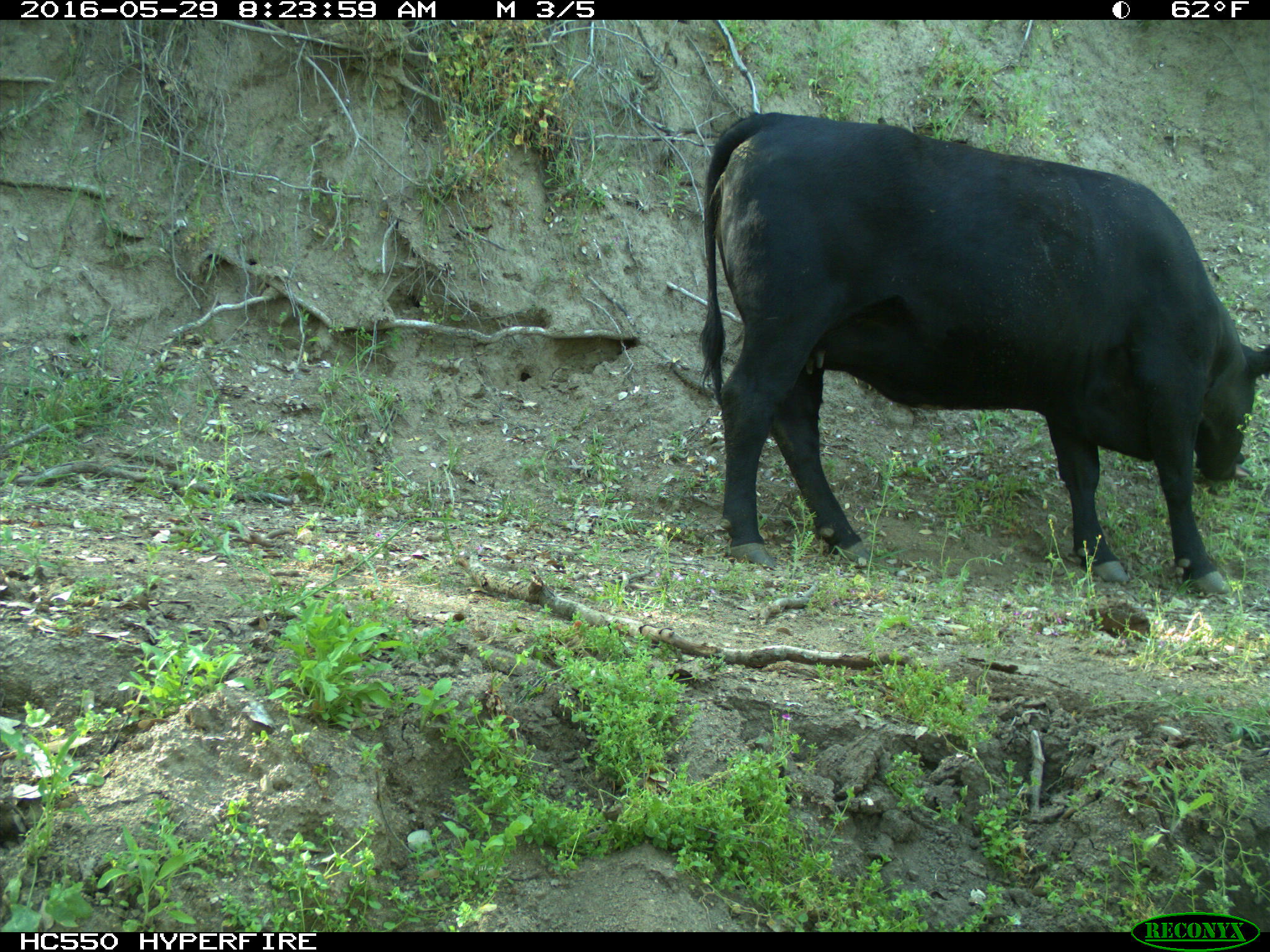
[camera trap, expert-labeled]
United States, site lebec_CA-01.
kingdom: Animalia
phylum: Chordata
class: Mammalia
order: Artiodactyla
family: Bovidae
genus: Bos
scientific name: Bos taurus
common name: domestic cow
Bos taurus (domestic cow).